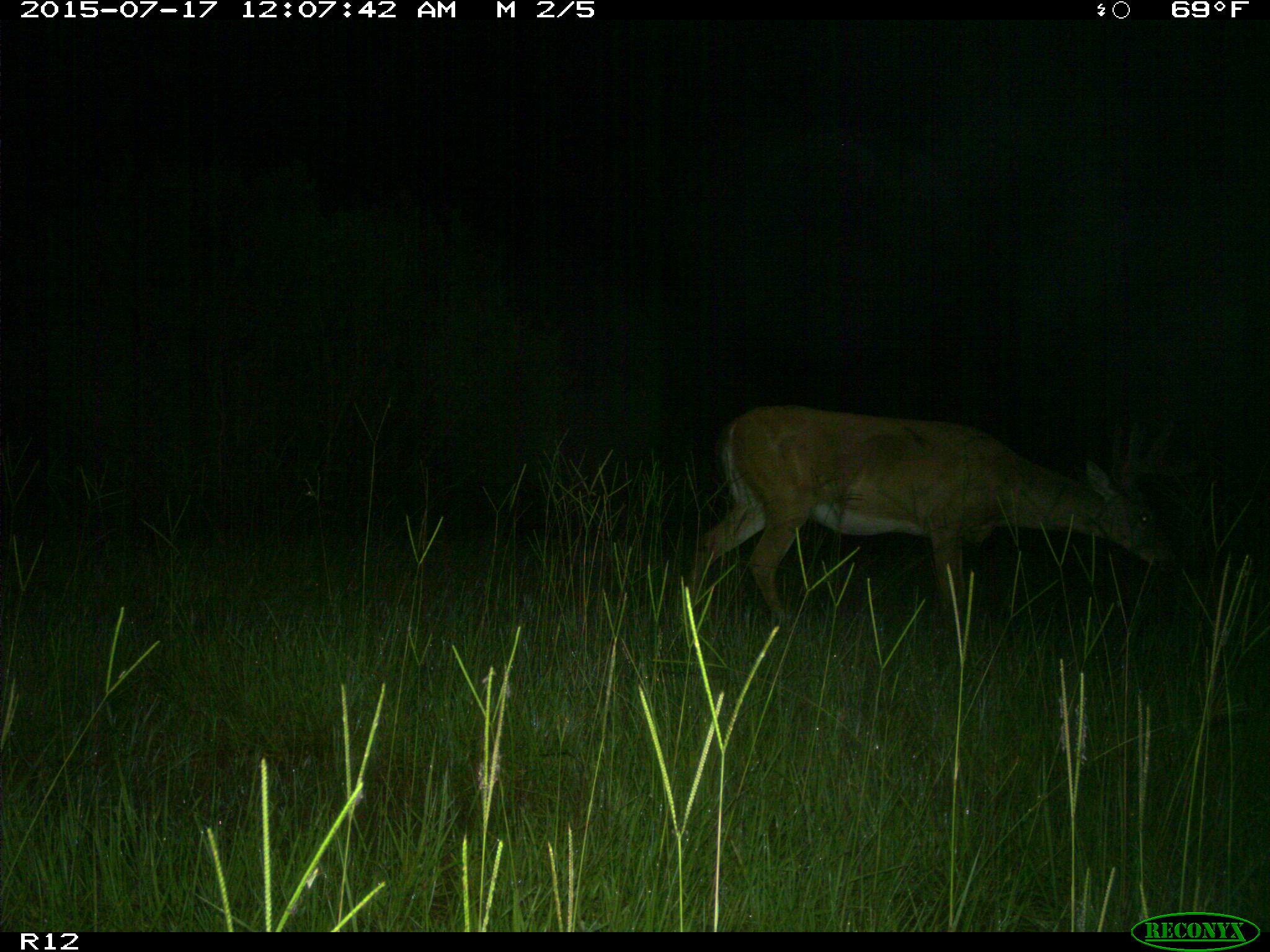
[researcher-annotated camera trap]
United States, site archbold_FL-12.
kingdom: Animalia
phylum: Chordata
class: Mammalia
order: Artiodactyla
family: Cervidae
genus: Odocoileus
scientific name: Odocoileus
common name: deer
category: unidentified deer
Unidentified deer (deer) (Odocoileus).